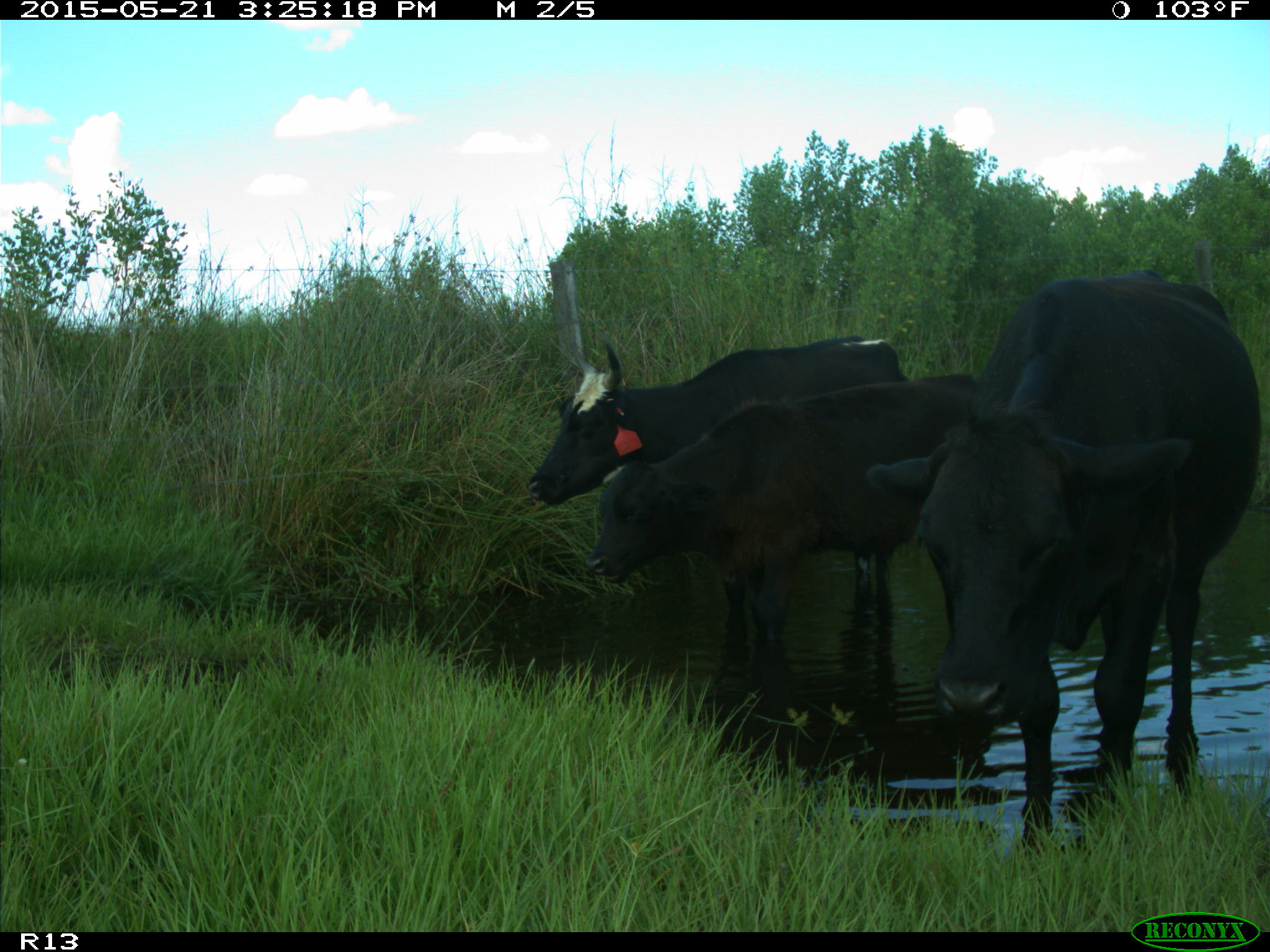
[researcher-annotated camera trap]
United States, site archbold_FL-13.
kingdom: Animalia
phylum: Chordata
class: Mammalia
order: Artiodactyla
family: Bovidae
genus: Bos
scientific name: Bos taurus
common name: domestic cow